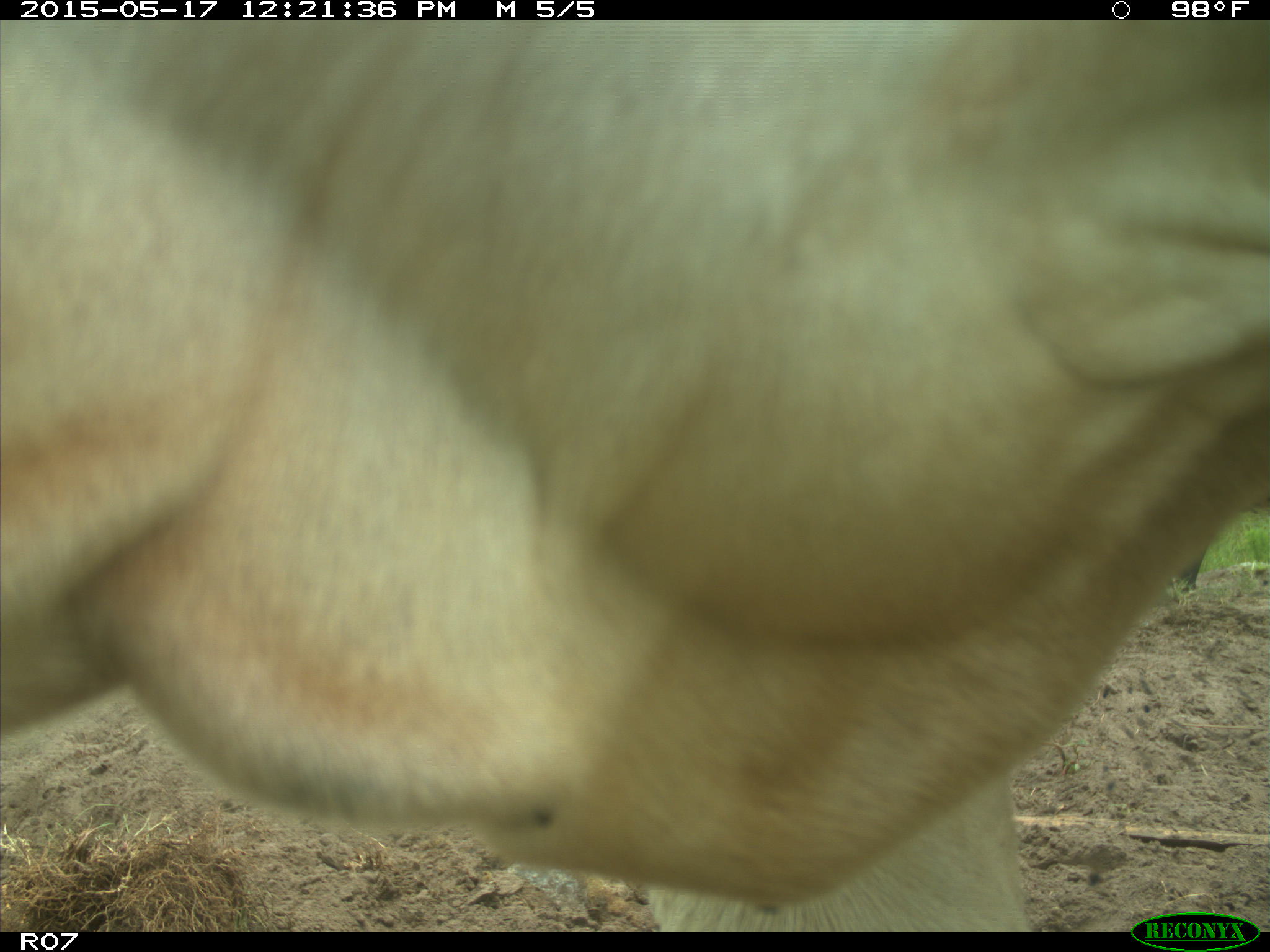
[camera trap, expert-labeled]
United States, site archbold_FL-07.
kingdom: Animalia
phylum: Chordata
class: Mammalia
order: Artiodactyla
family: Bovidae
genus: Bos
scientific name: Bos taurus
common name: domestic cow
Bos taurus (domestic cow).